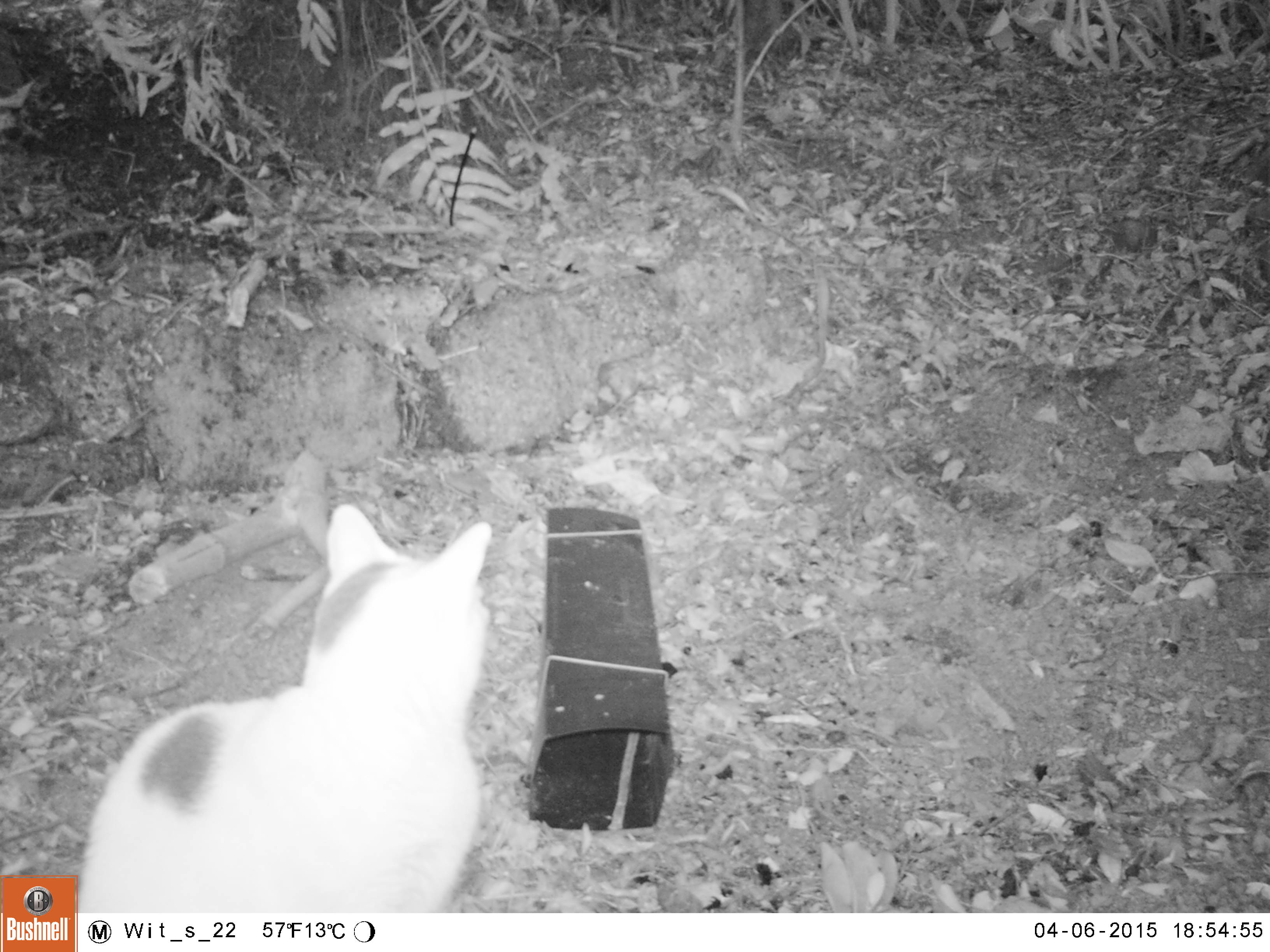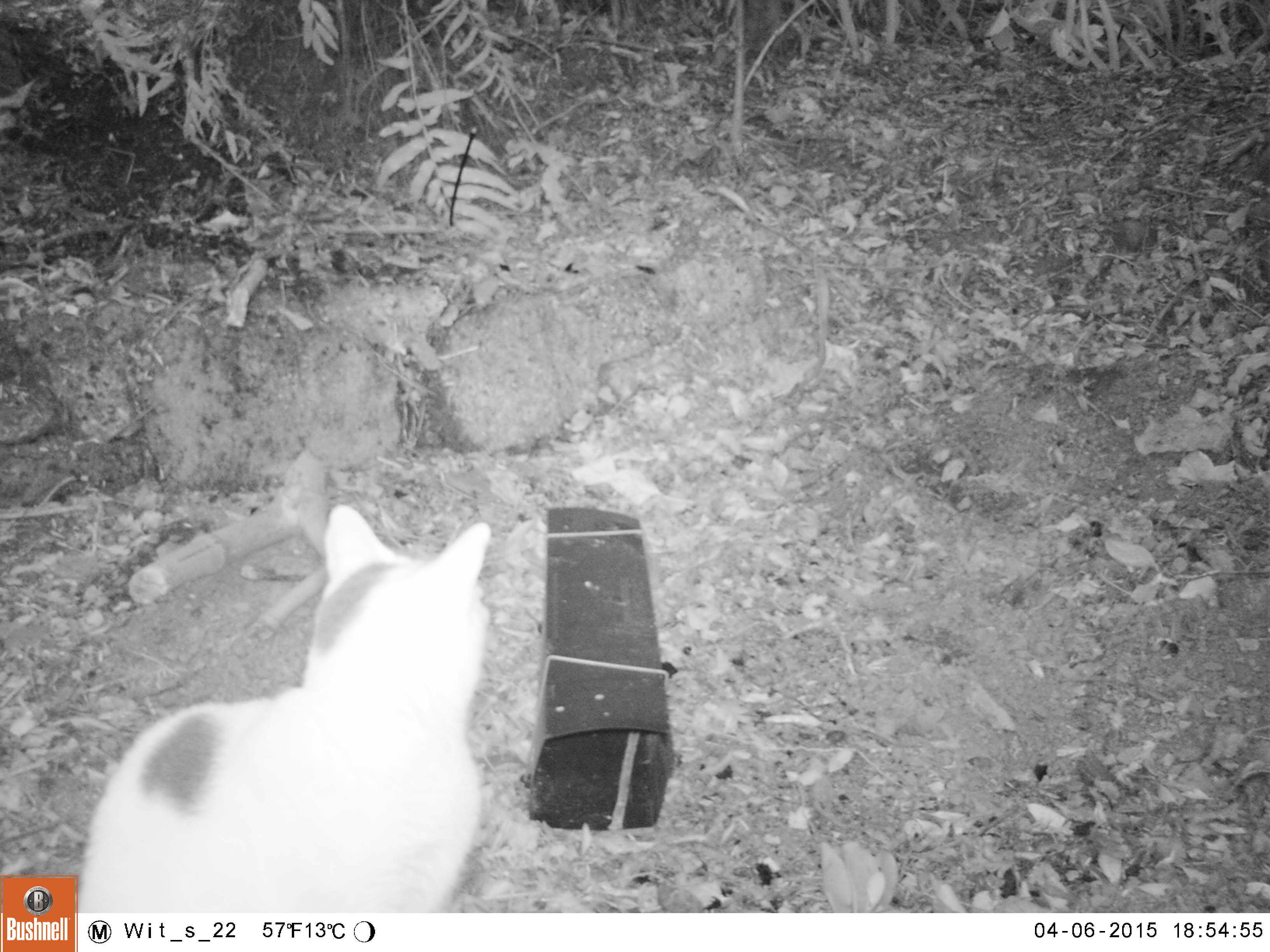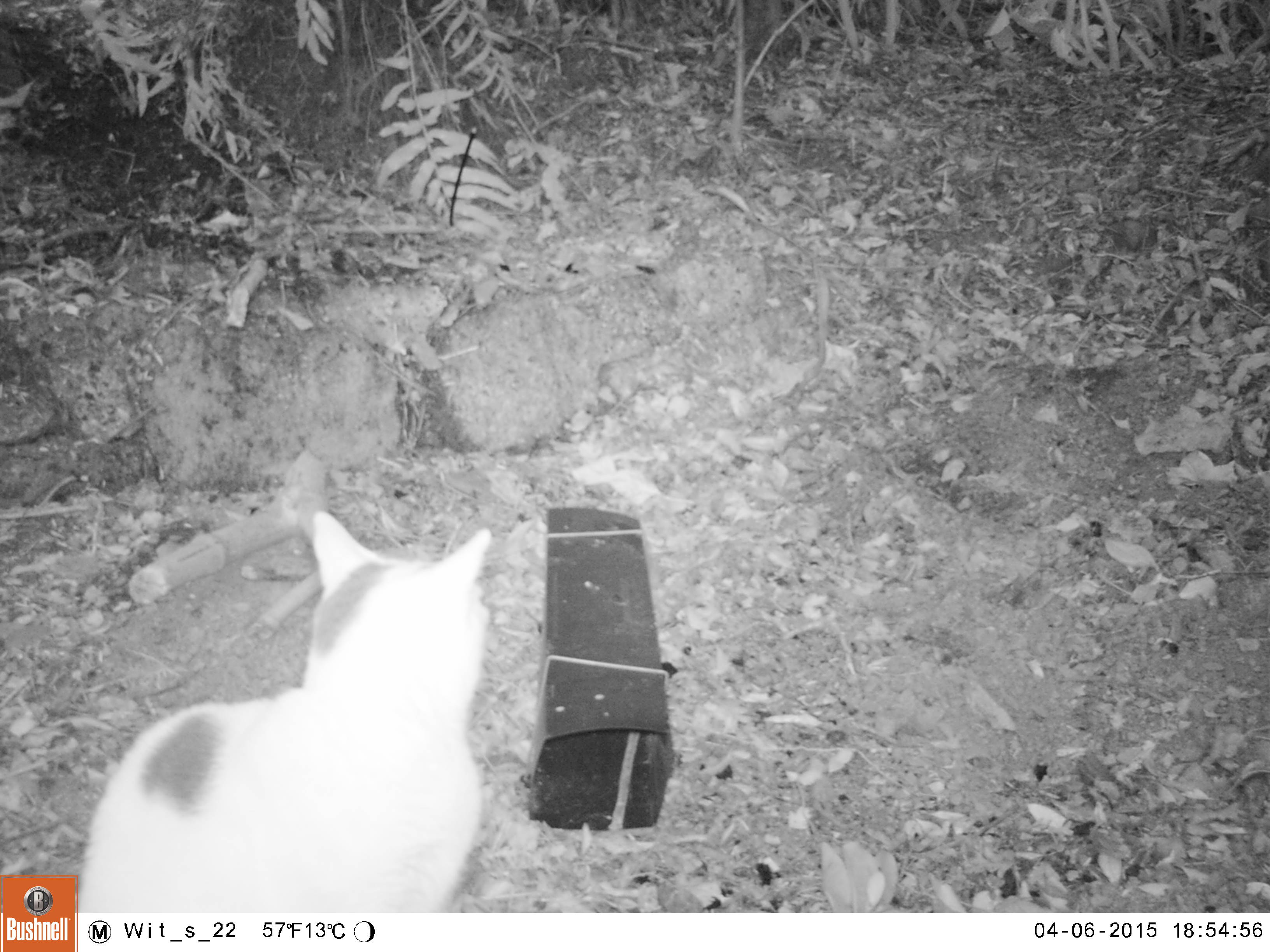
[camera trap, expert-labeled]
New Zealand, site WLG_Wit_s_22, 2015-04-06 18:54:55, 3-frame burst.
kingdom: Animalia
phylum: Chordata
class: Mammalia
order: Carnivora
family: Felidae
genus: Felis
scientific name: Felis catus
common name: domestic cat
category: cat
Cat (domestic cat) (Felis catus).